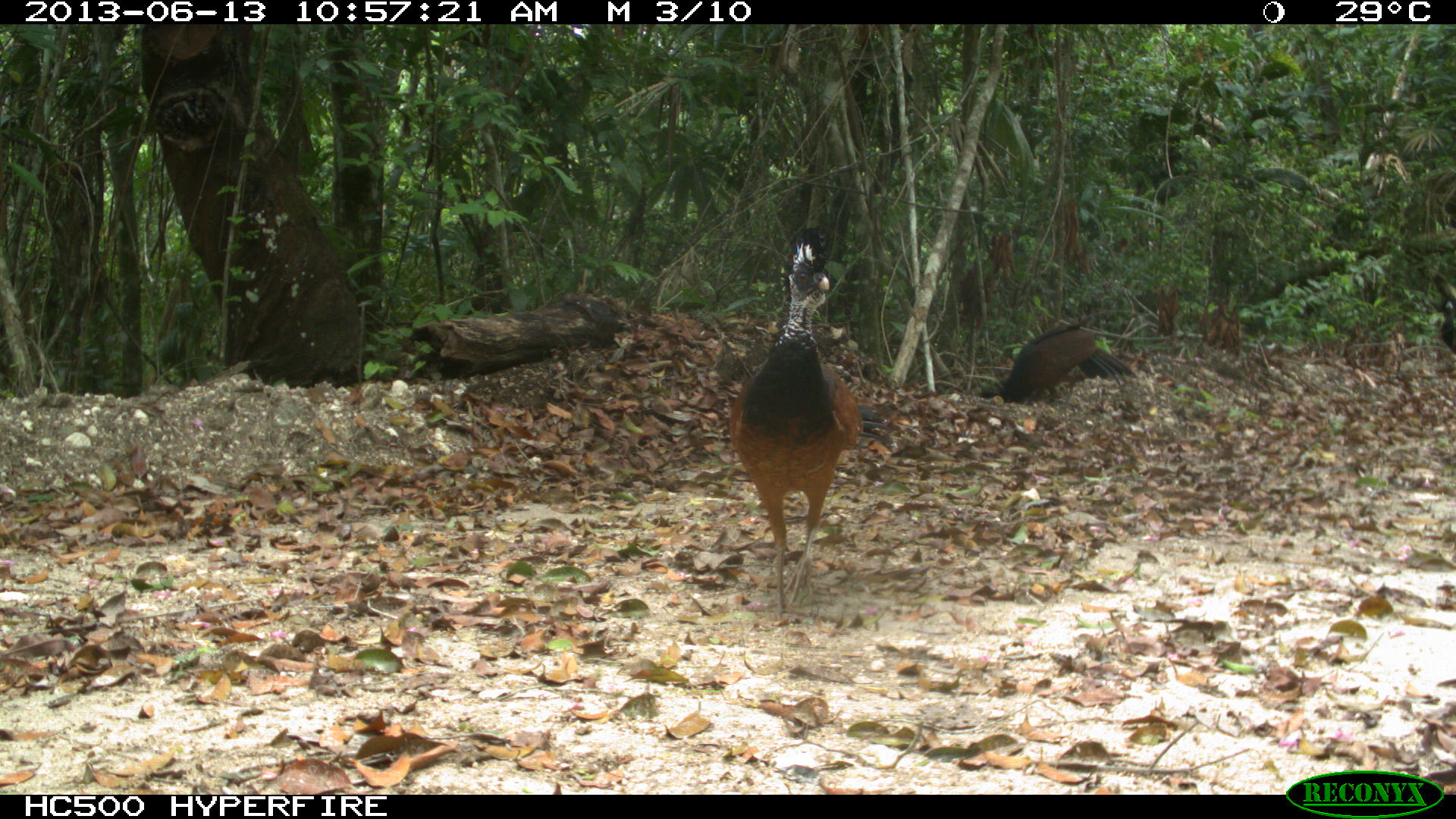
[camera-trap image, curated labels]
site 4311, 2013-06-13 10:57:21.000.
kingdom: Animalia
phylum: Chordata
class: Aves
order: Galliformes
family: Cracidae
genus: Crax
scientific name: Crax rubra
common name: great curassow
Crax rubra (great curassow), count 3.